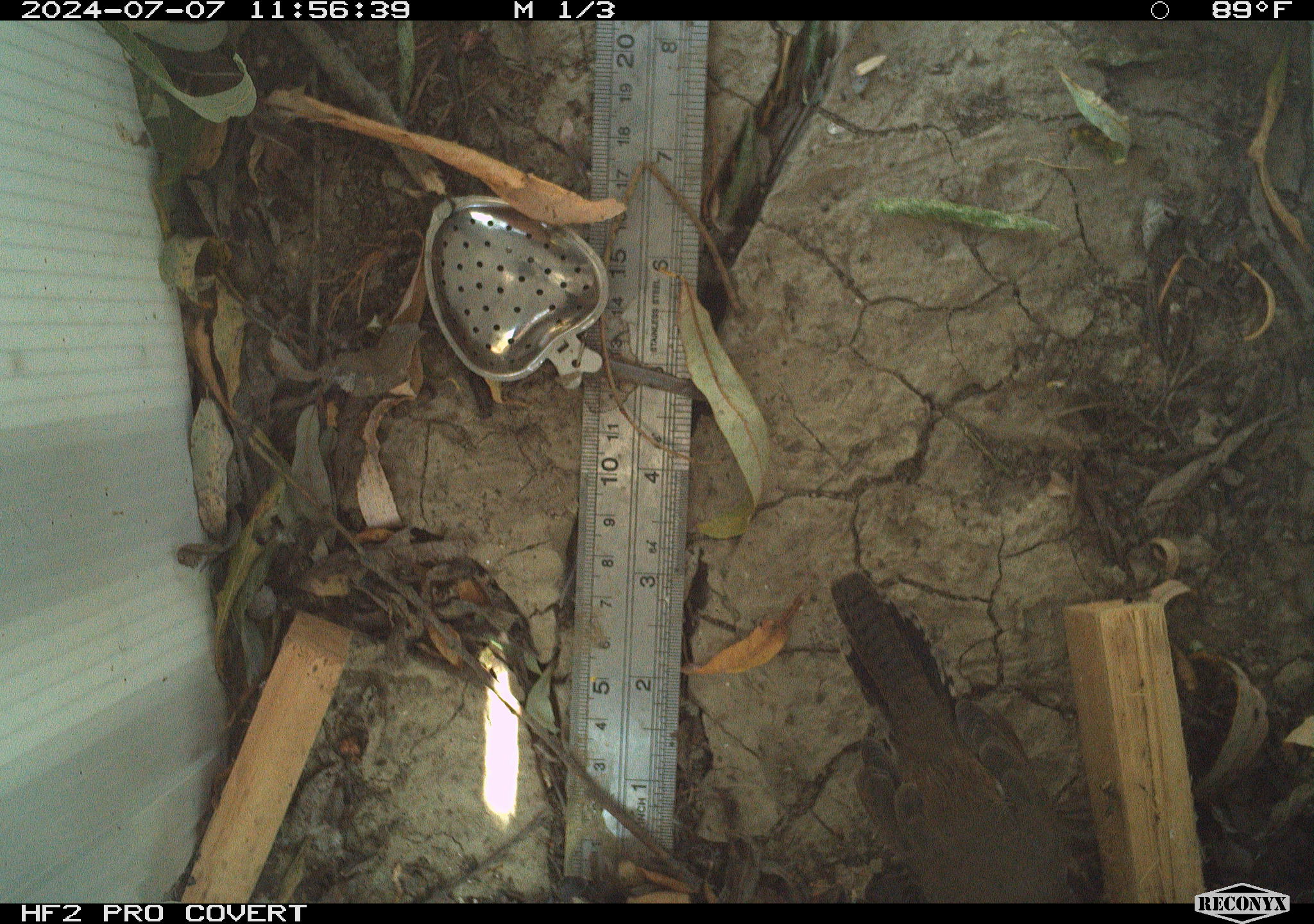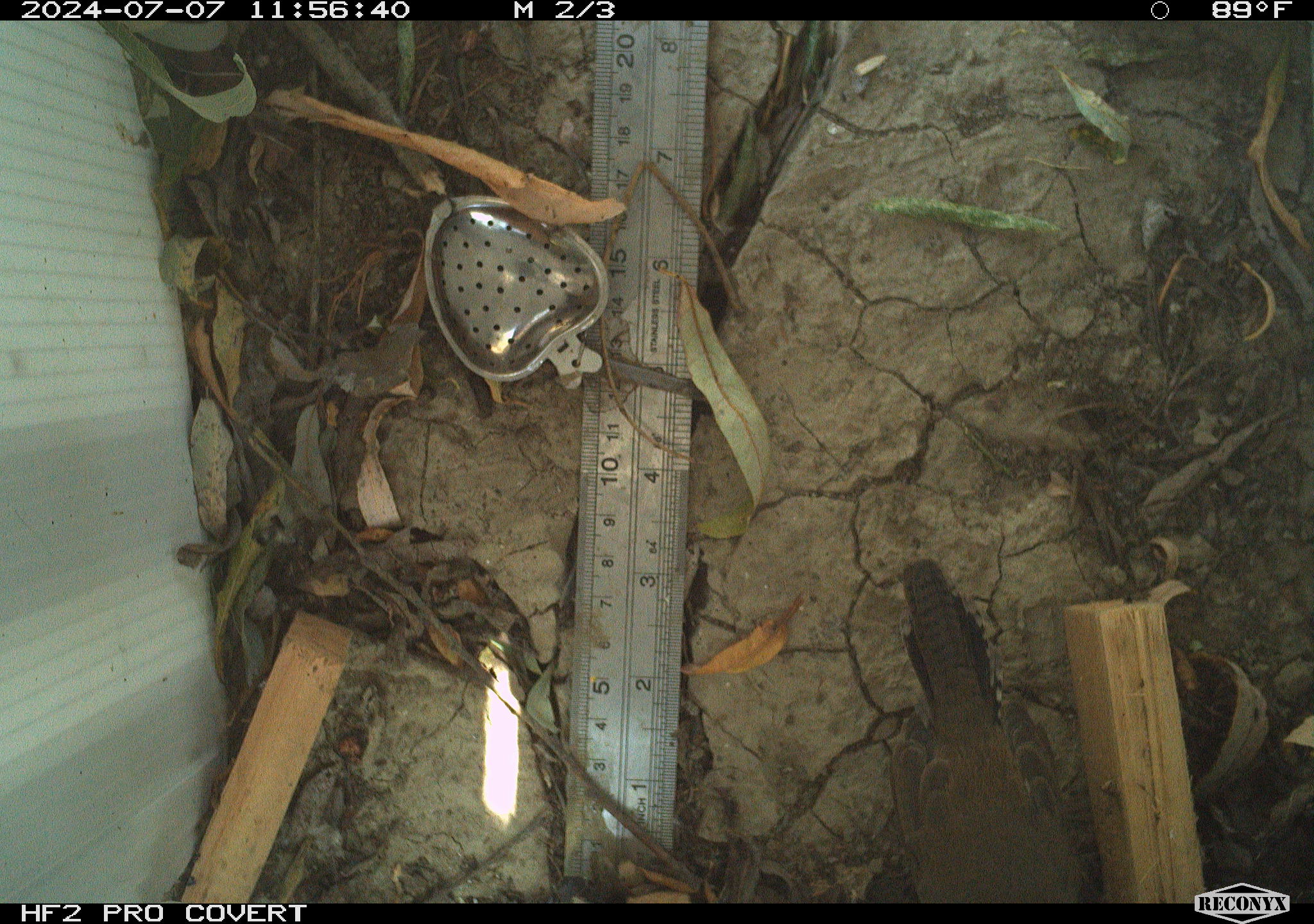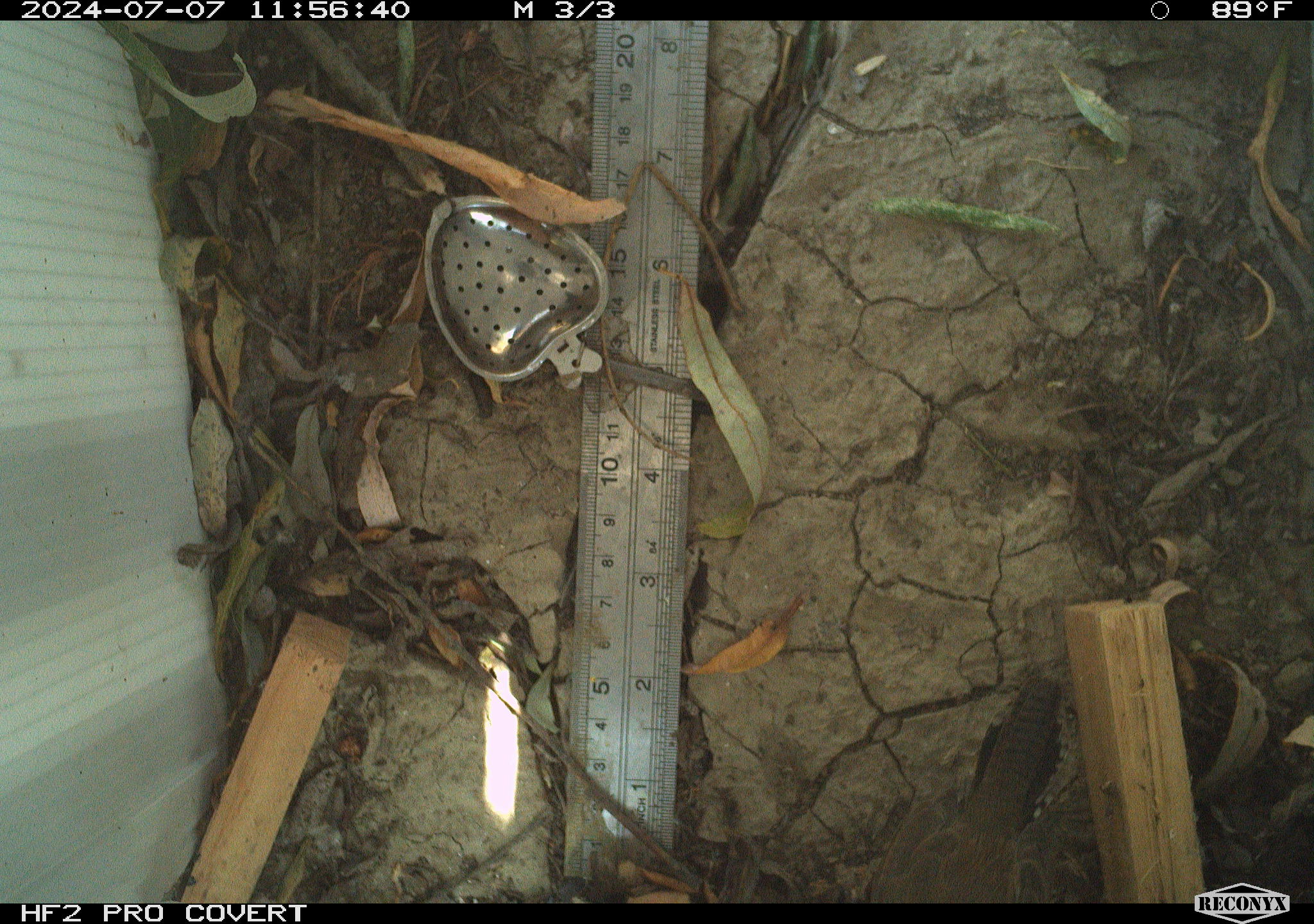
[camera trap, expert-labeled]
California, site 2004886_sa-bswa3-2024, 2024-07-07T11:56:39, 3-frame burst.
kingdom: Animalia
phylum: Chordata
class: Aves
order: Passeriformes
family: Troglodytidae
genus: Thryomanes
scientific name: Thryomanes bewickii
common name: bewick's wren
Bewick's wren (Thryomanes bewickii).